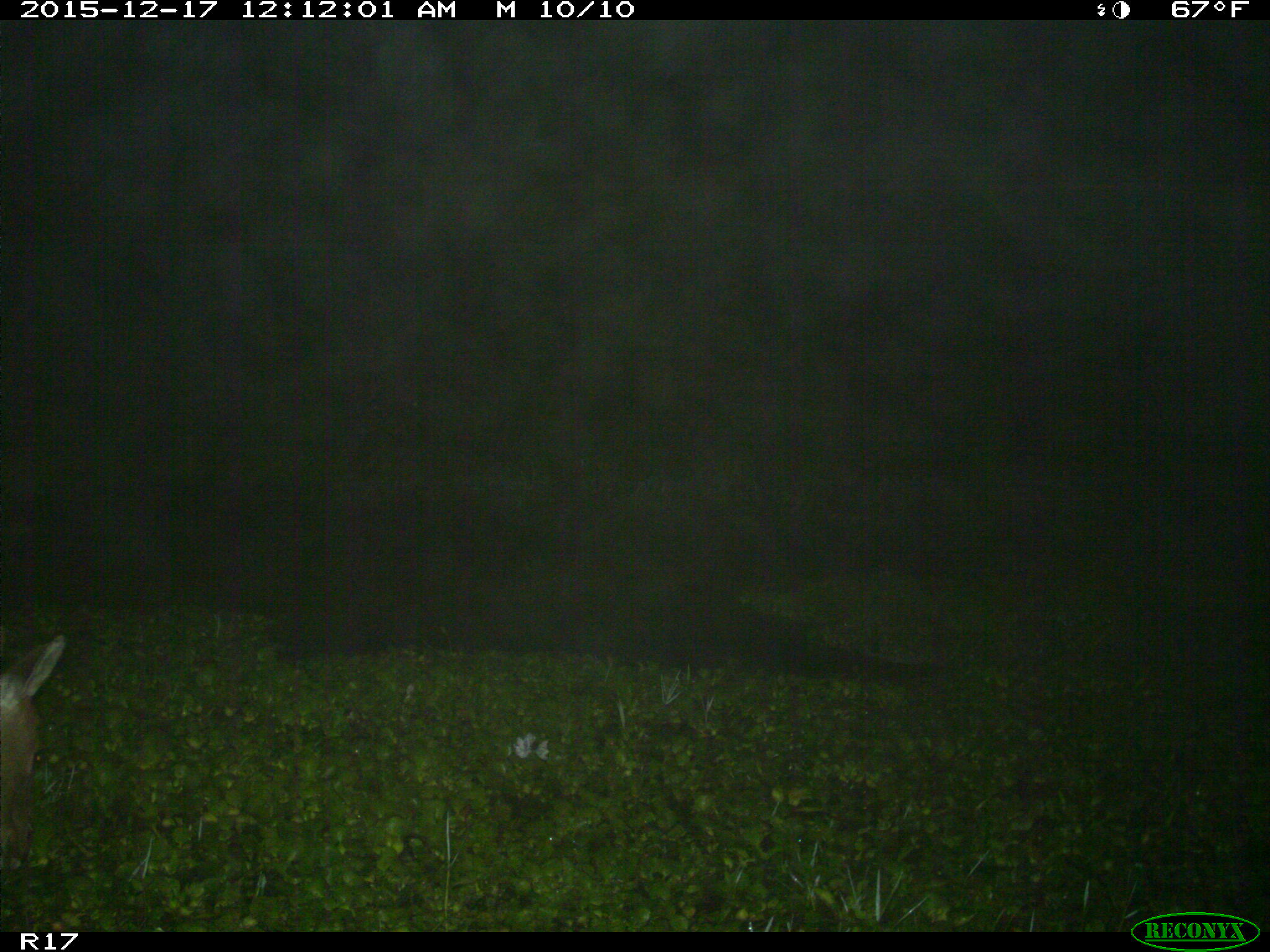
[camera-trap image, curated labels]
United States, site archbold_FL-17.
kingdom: Animalia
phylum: Chordata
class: Mammalia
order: Artiodactyla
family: Cervidae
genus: Odocoileus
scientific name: Odocoileus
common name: deer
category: unidentified deer